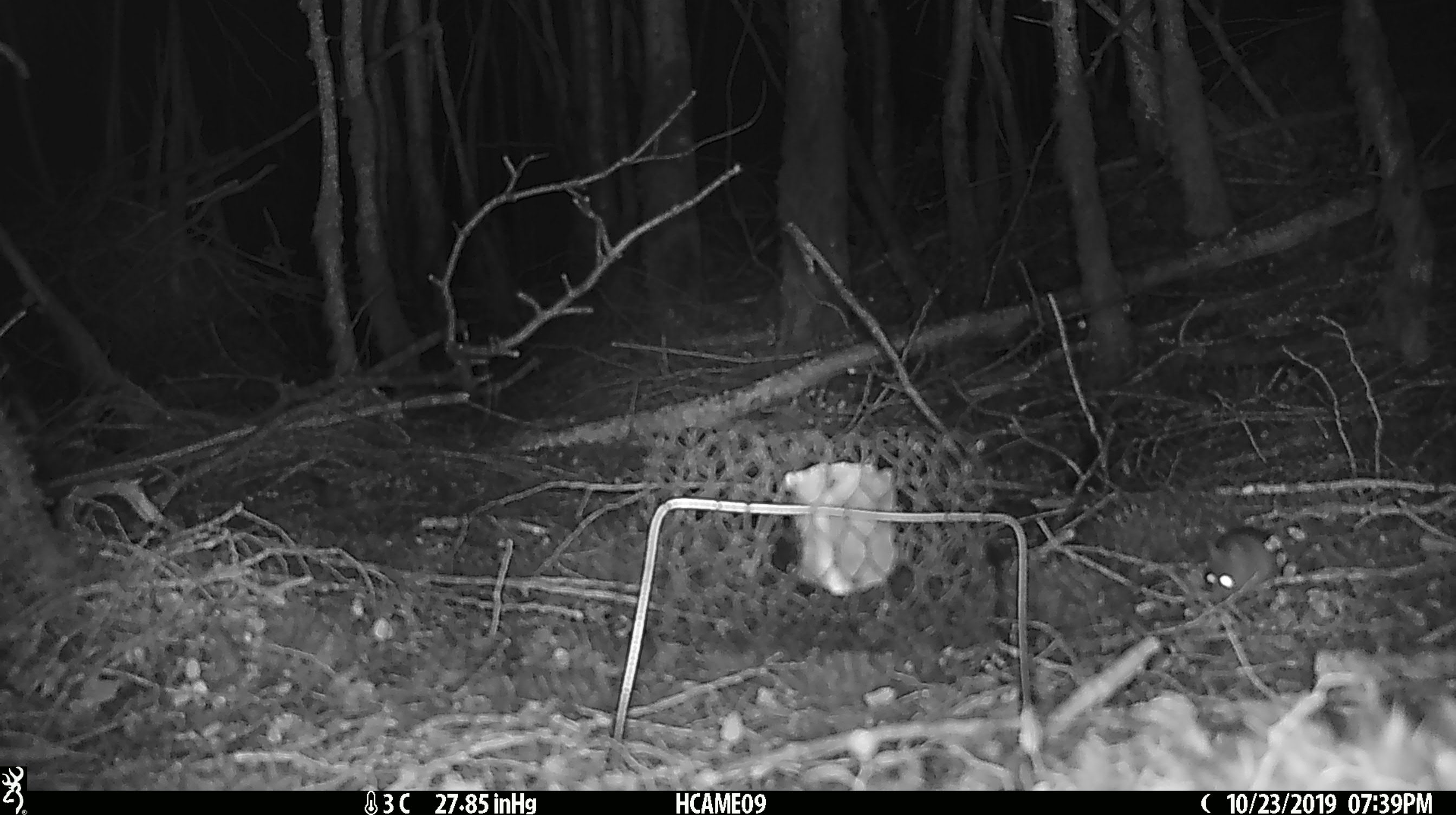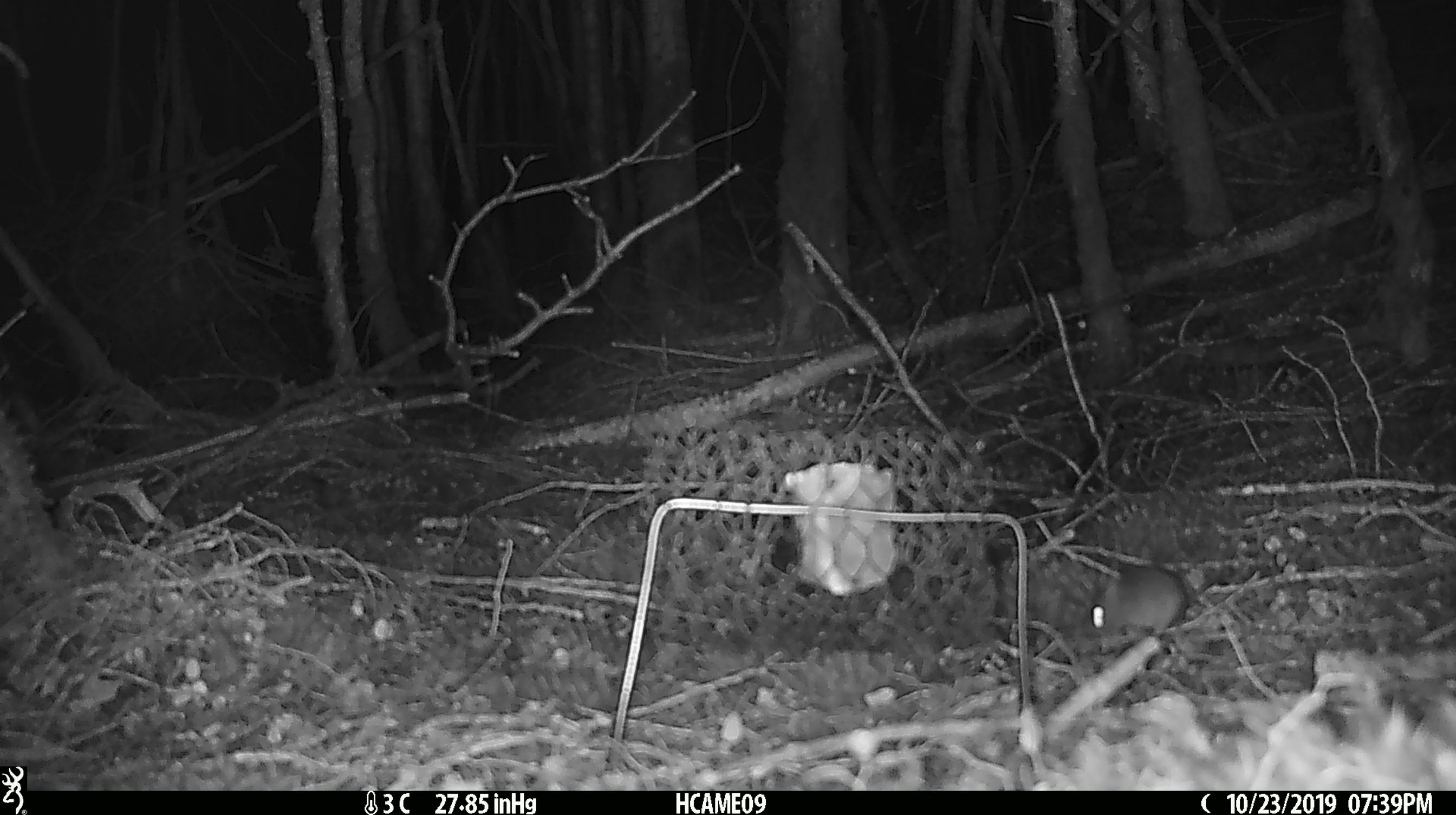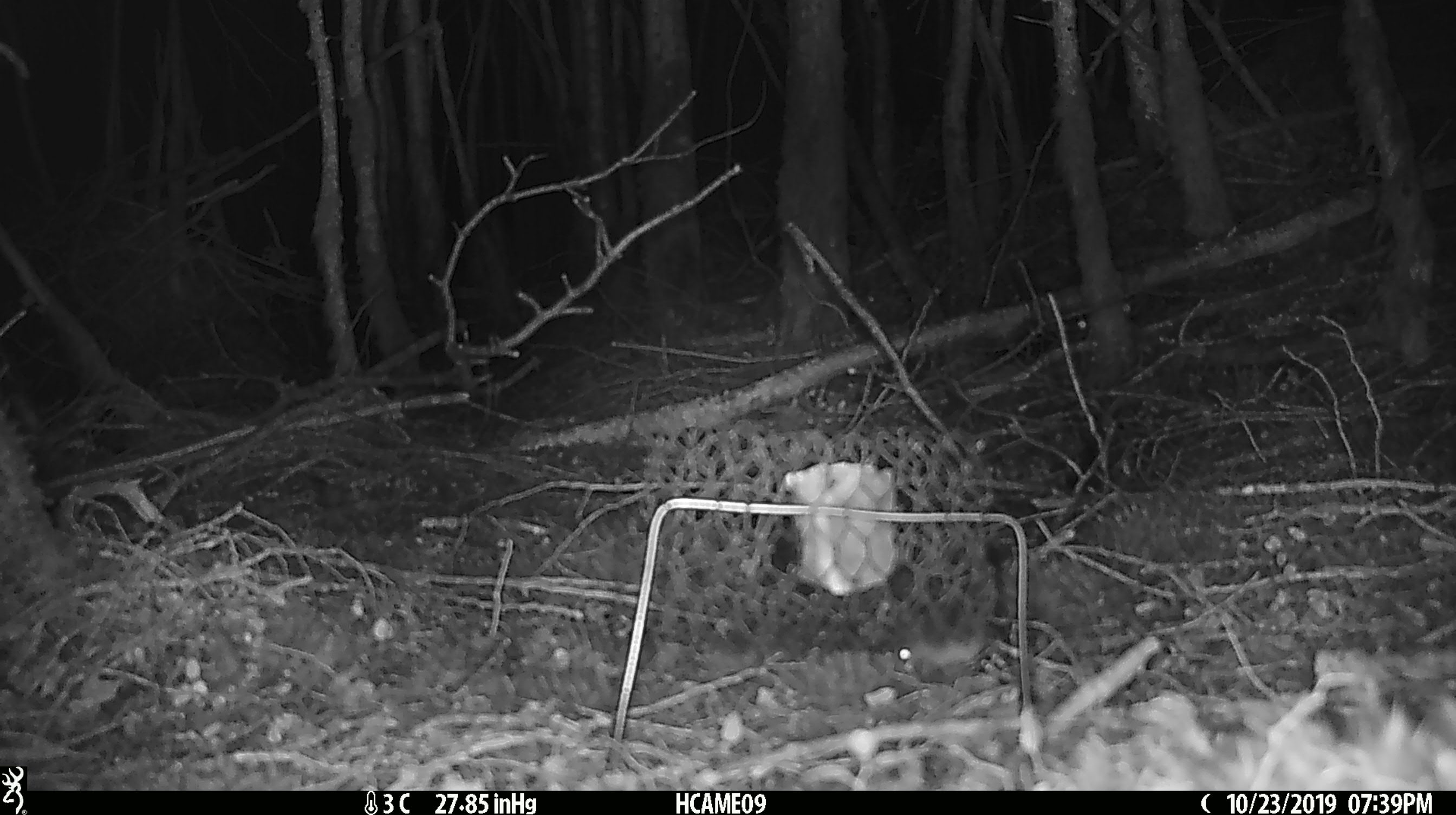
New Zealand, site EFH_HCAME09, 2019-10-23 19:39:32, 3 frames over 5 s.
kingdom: Animalia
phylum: Chordata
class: Mammalia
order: Rodentia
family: Muridae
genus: Mus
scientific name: Mus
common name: mouse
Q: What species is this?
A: Mouse (Mus).